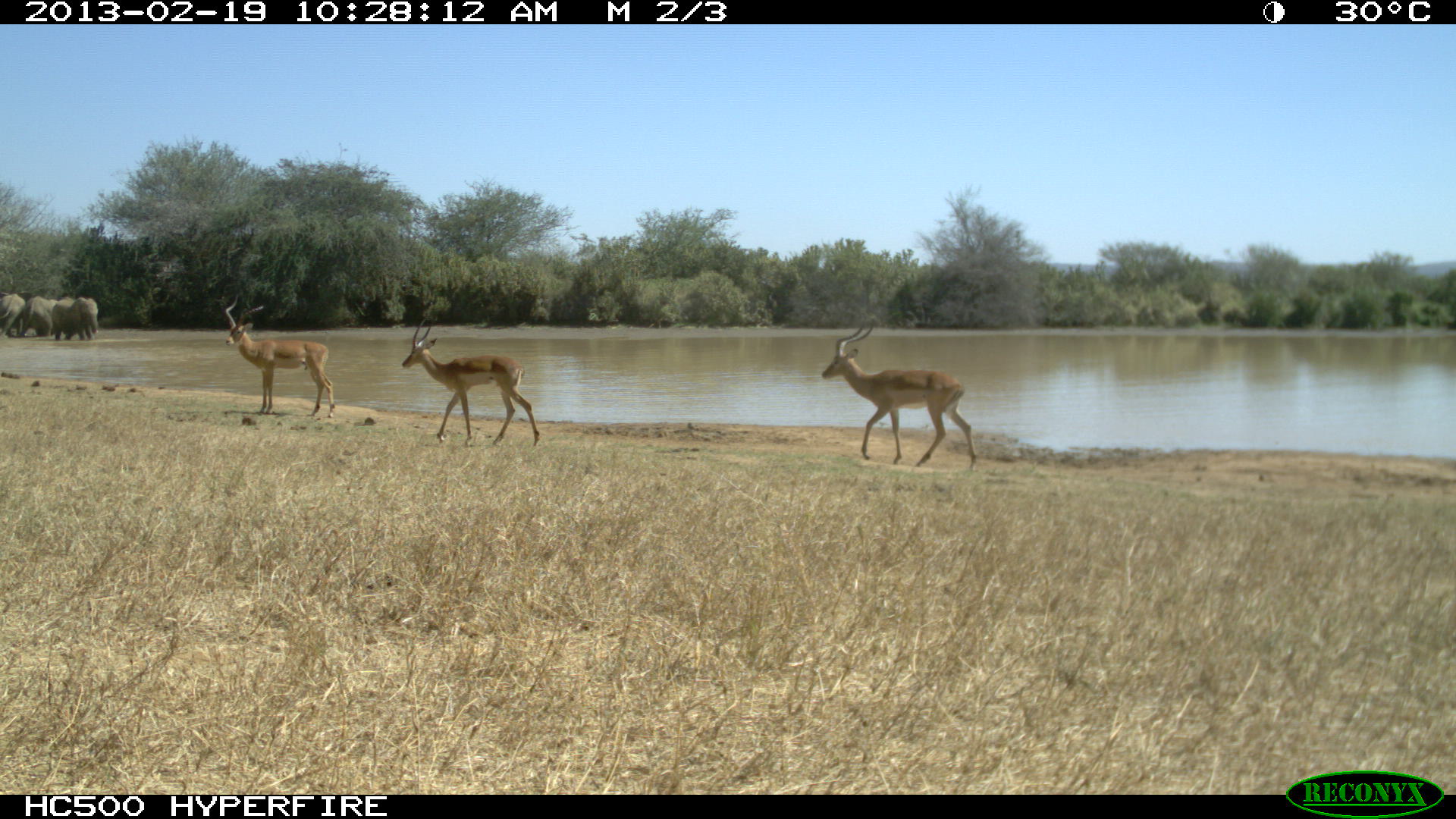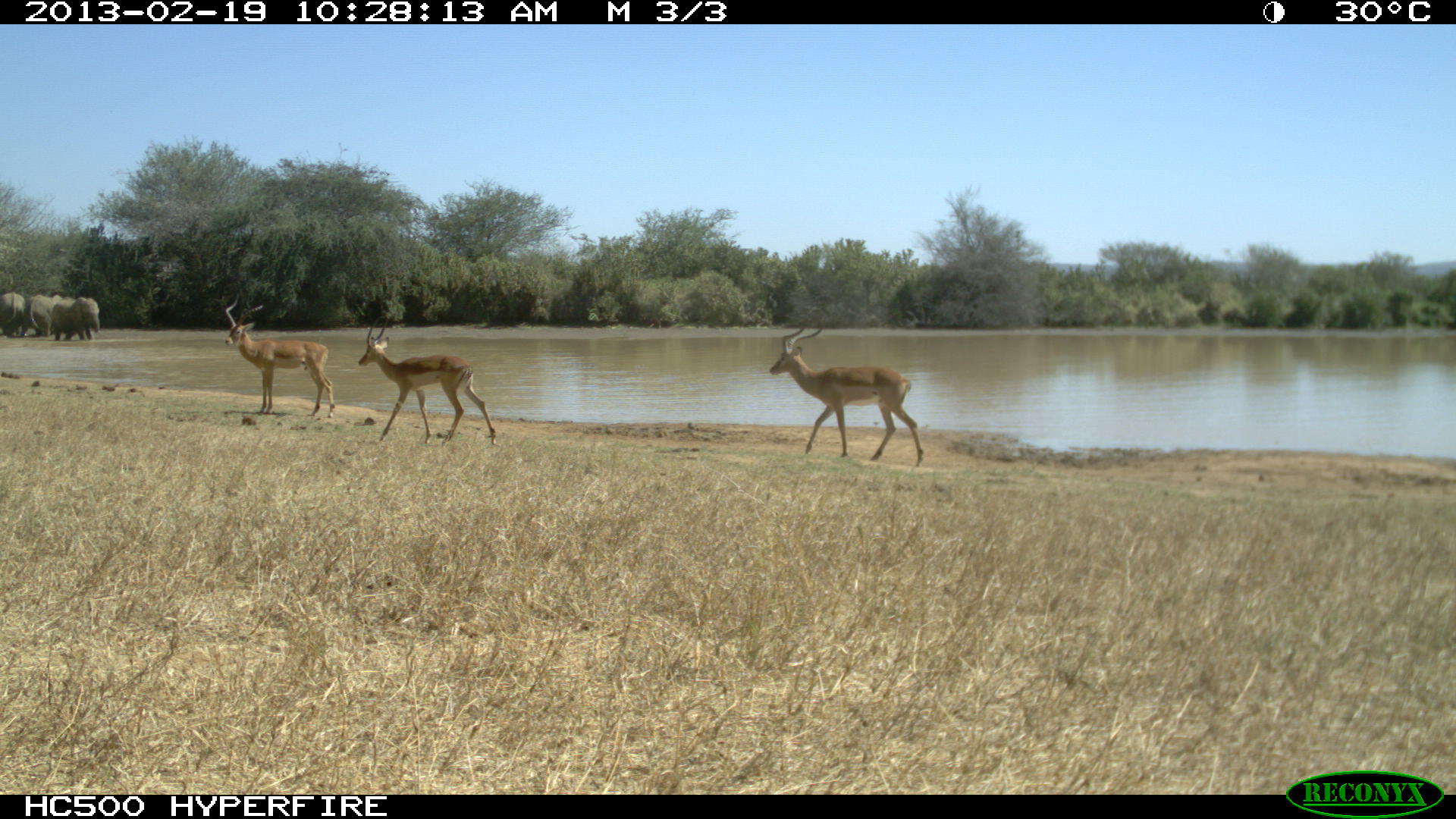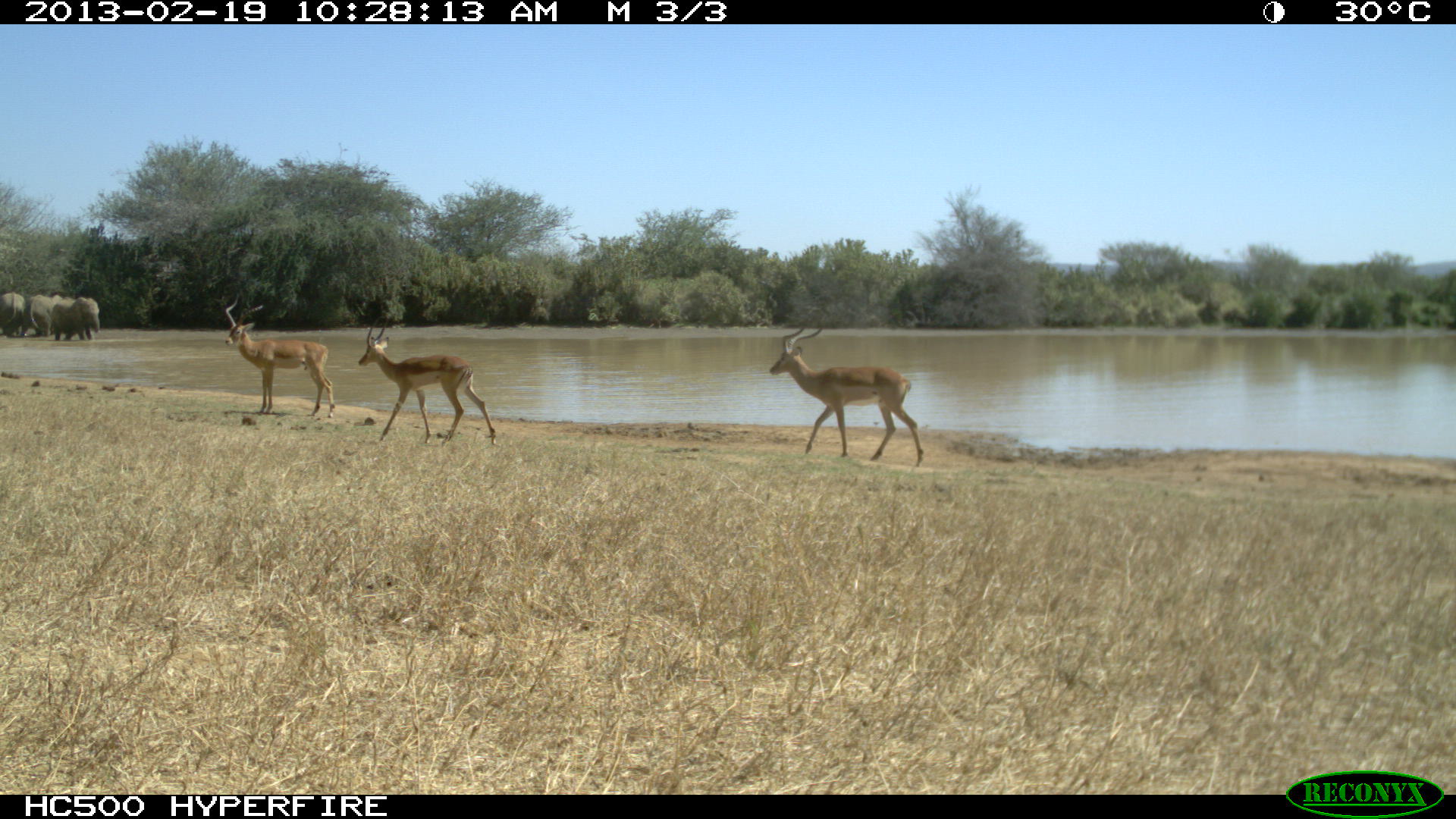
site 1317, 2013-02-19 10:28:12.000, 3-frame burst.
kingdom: Animalia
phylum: Chordata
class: Mammalia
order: Artiodactyla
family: Bovidae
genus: Aepyceros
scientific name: Aepyceros melampus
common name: impala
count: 3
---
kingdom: Animalia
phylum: Chordata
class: Mammalia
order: Proboscidea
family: Elephantidae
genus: Loxodonta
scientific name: Loxodonta africana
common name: african bush elephant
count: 3